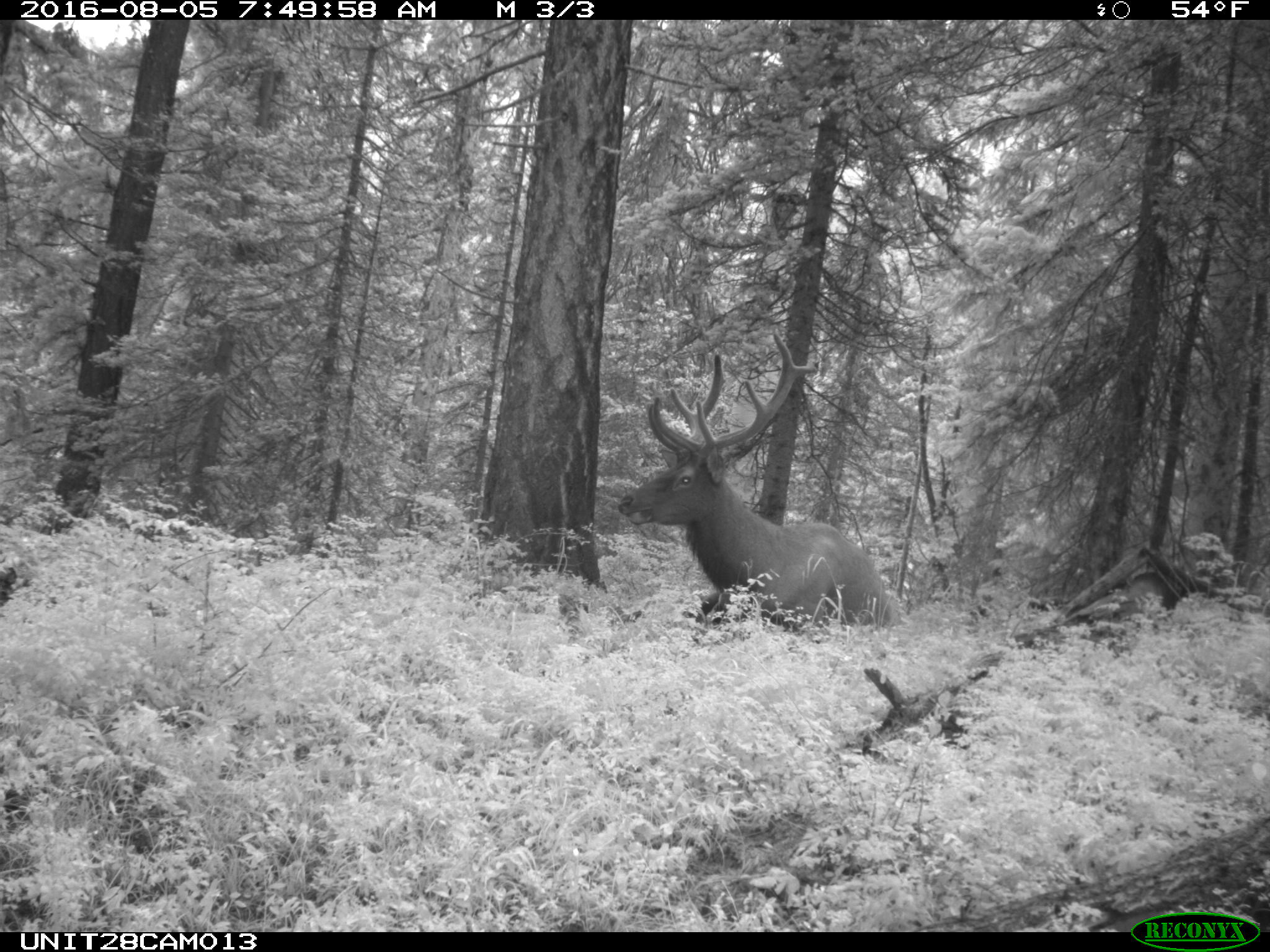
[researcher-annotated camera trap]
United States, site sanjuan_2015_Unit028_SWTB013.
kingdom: Animalia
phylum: Chordata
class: Mammalia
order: Artiodactyla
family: Cervidae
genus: Cervus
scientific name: Cervus elaphus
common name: red deer